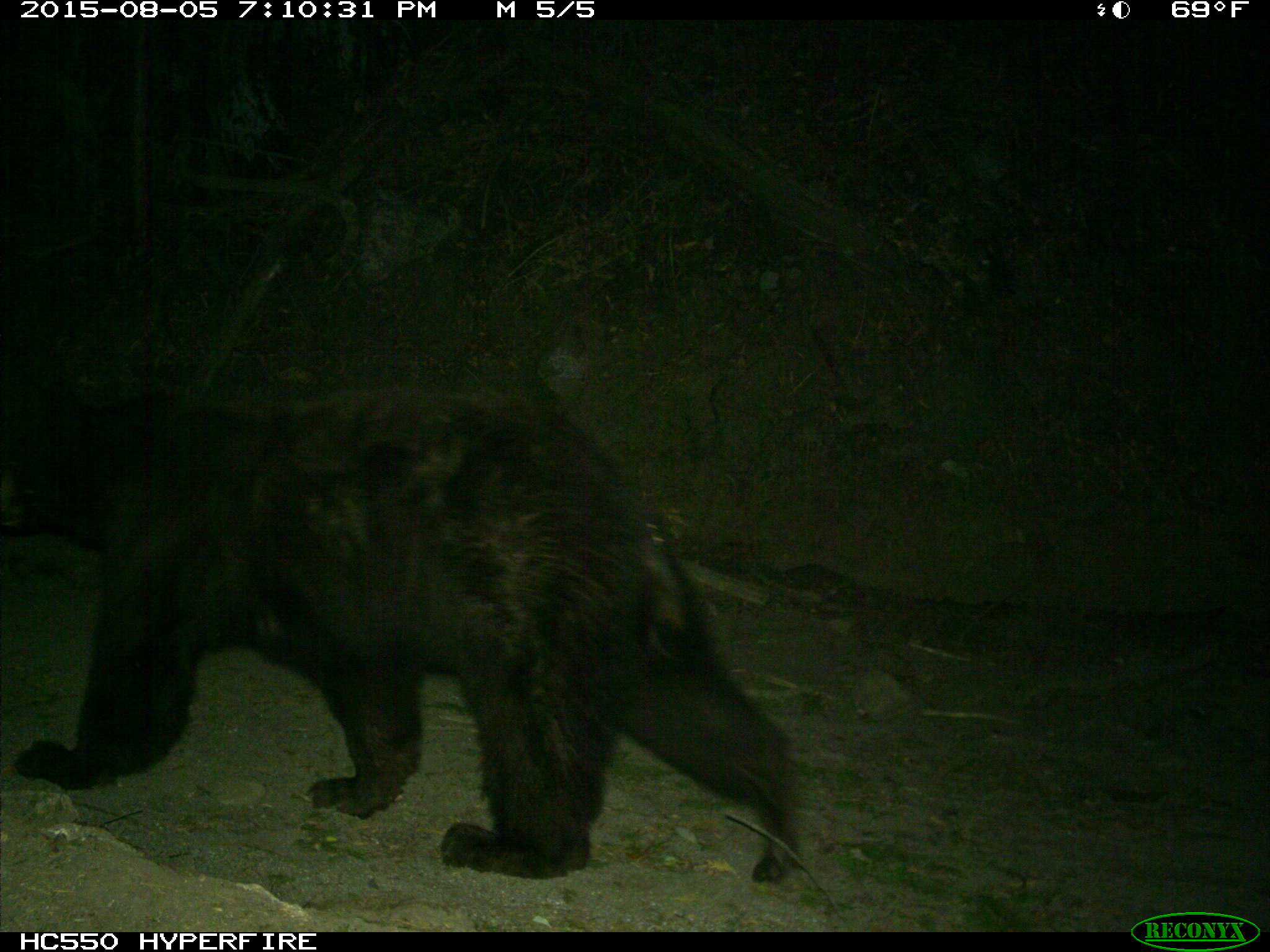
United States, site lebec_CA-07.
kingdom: Animalia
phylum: Chordata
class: Mammalia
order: Carnivora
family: Ursidae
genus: Ursus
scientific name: Ursus americanus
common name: american black bear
Ursus americanus (american black bear).